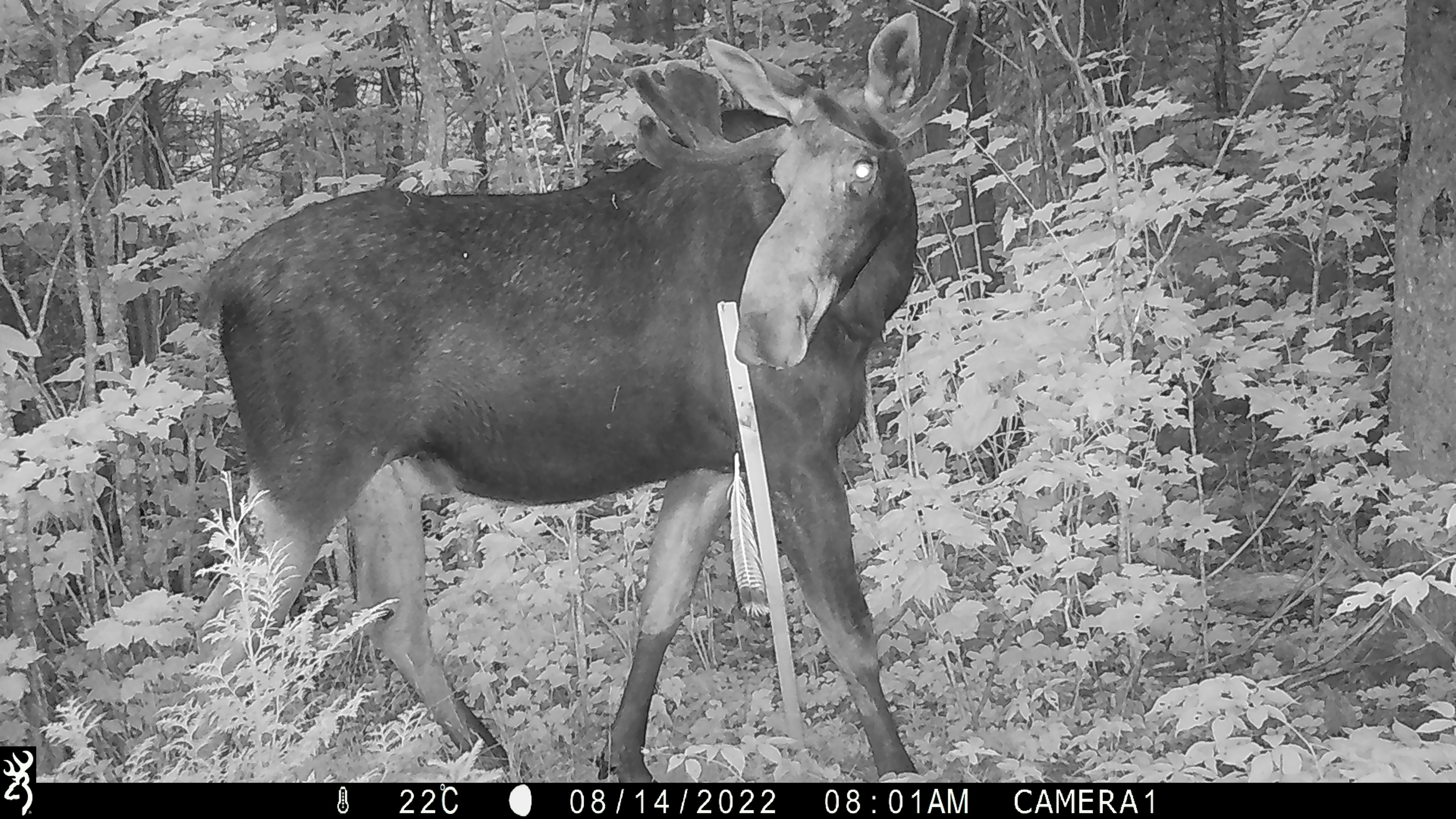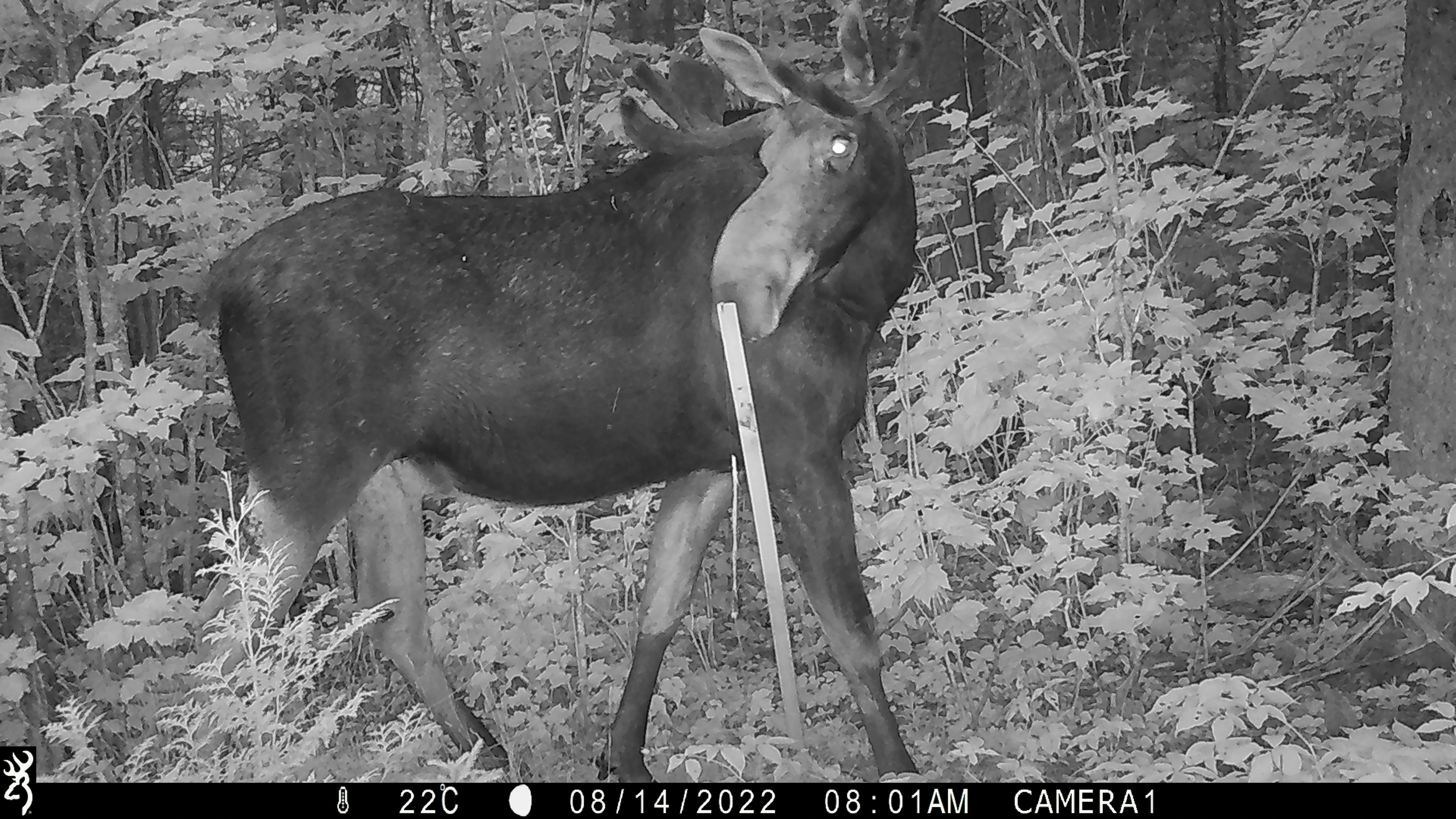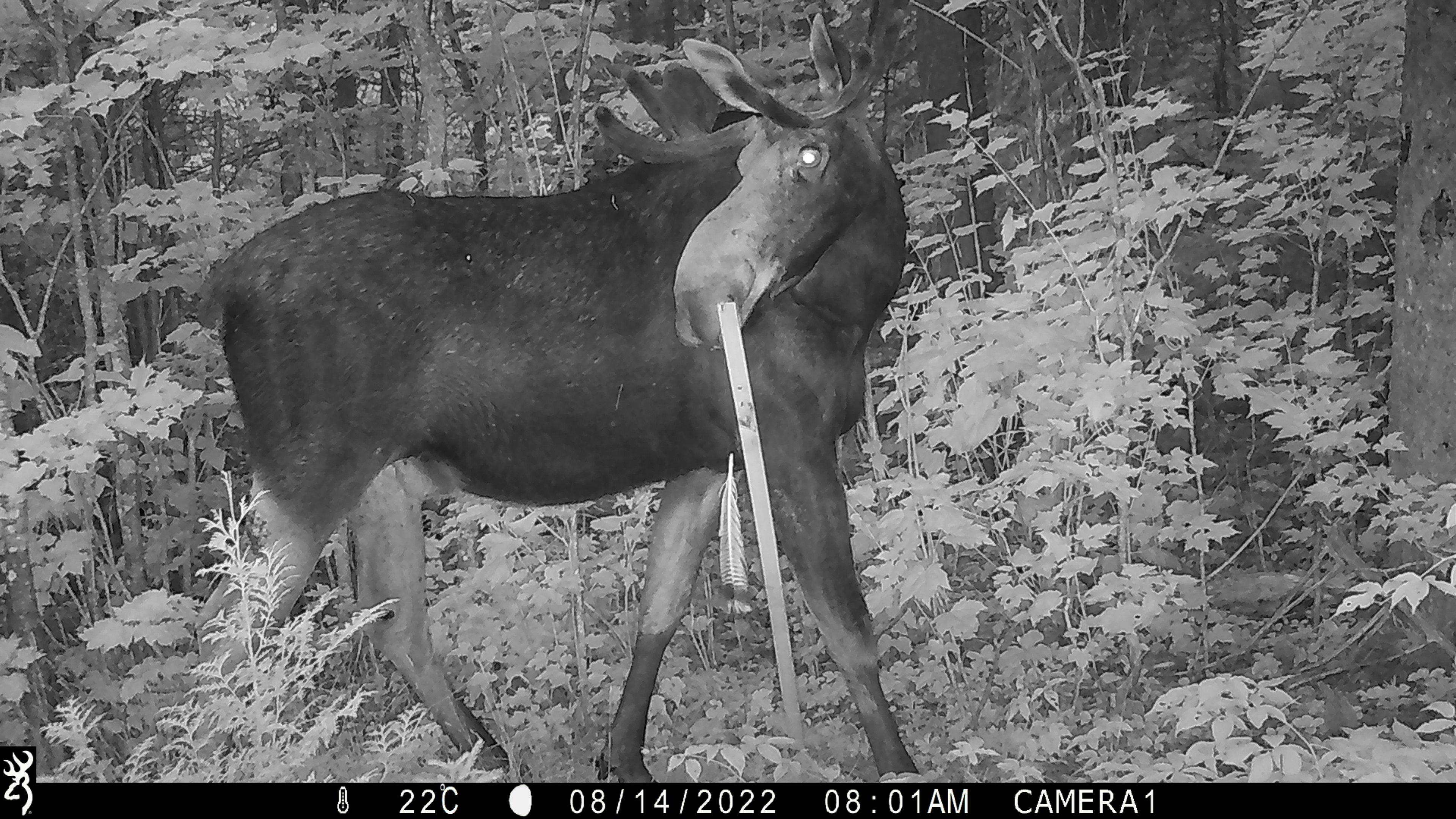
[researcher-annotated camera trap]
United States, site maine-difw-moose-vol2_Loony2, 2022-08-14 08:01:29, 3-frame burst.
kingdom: Animalia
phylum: Chordata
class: Mammalia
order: Artiodactyla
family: Cervidae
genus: Alces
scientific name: Alces alces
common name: moose